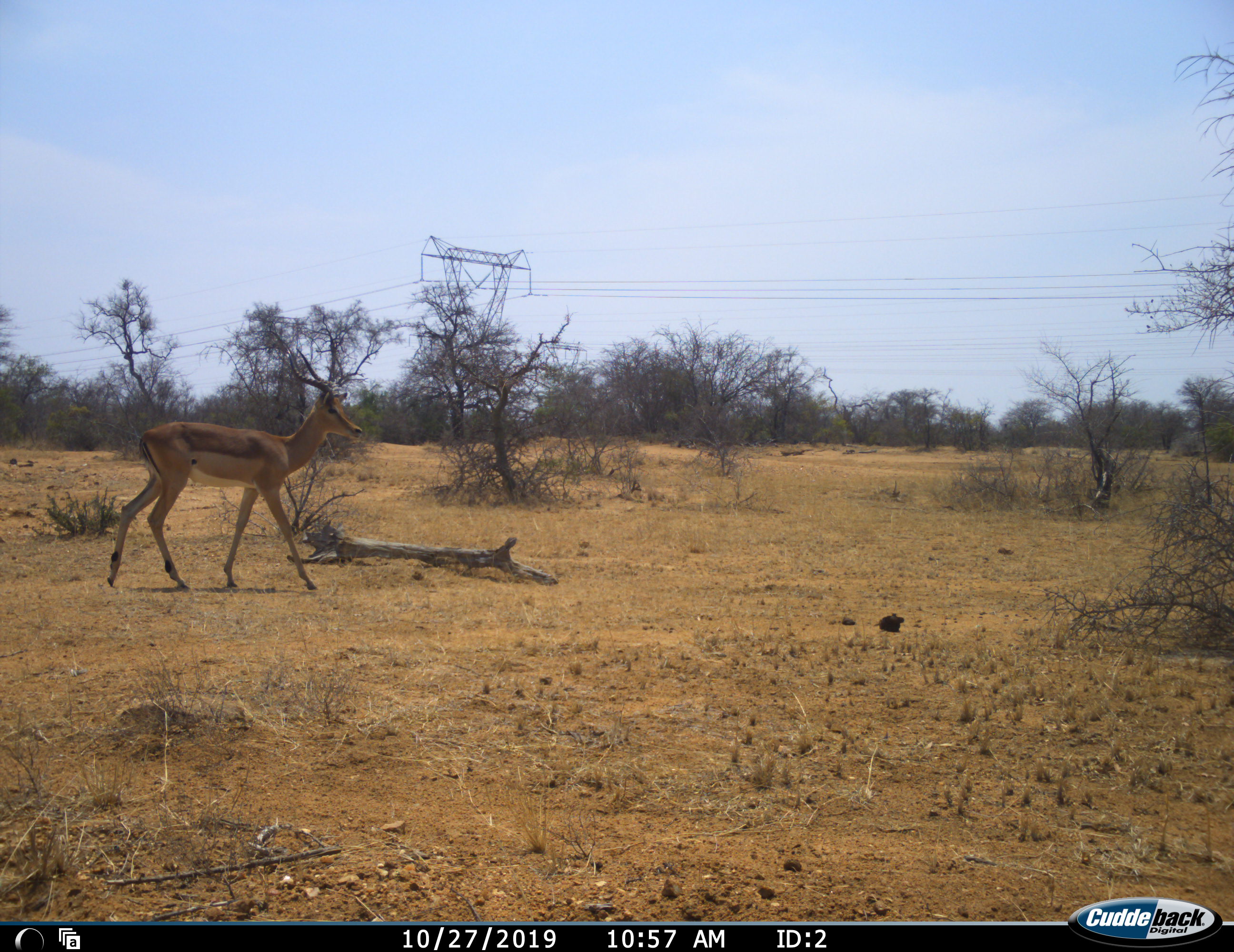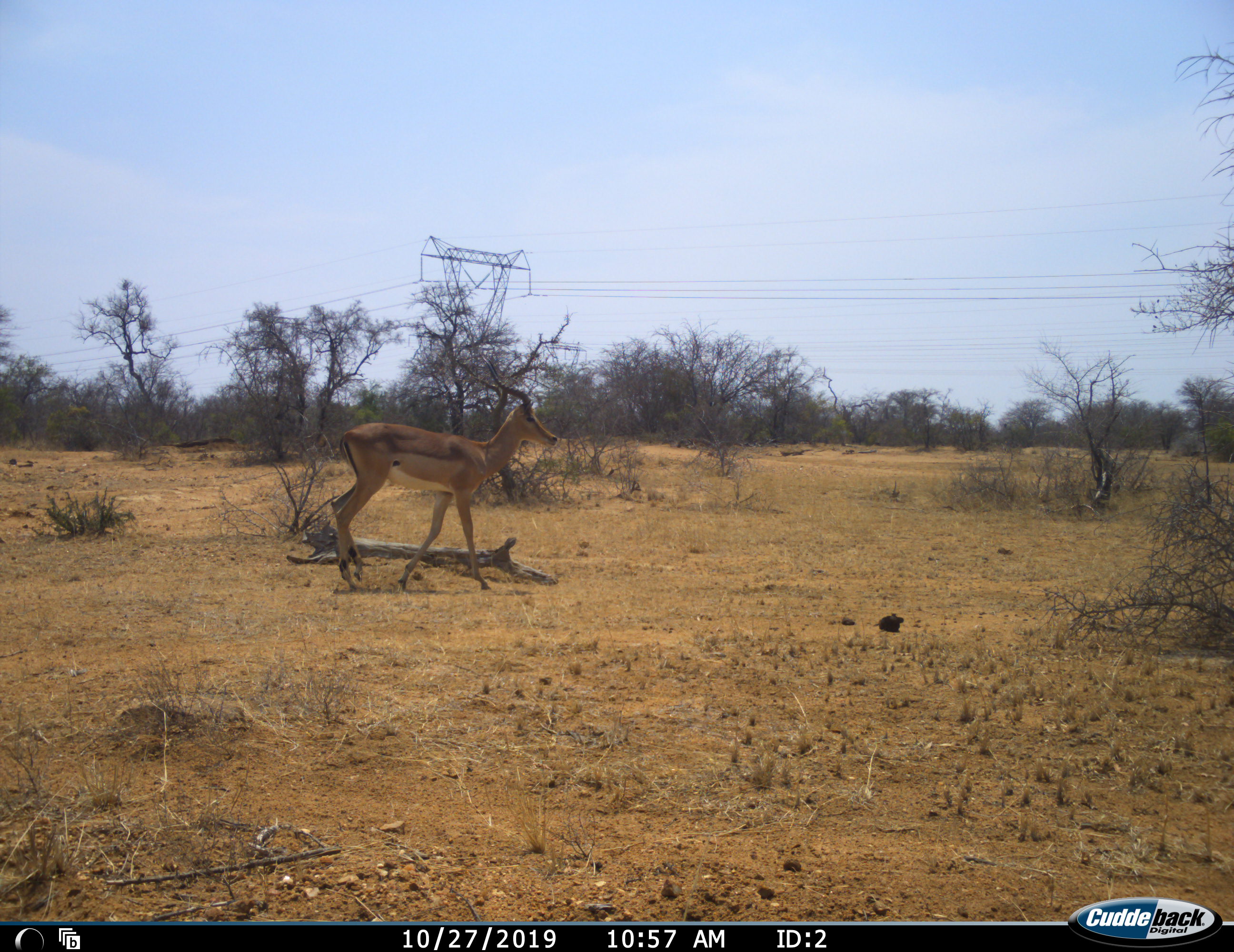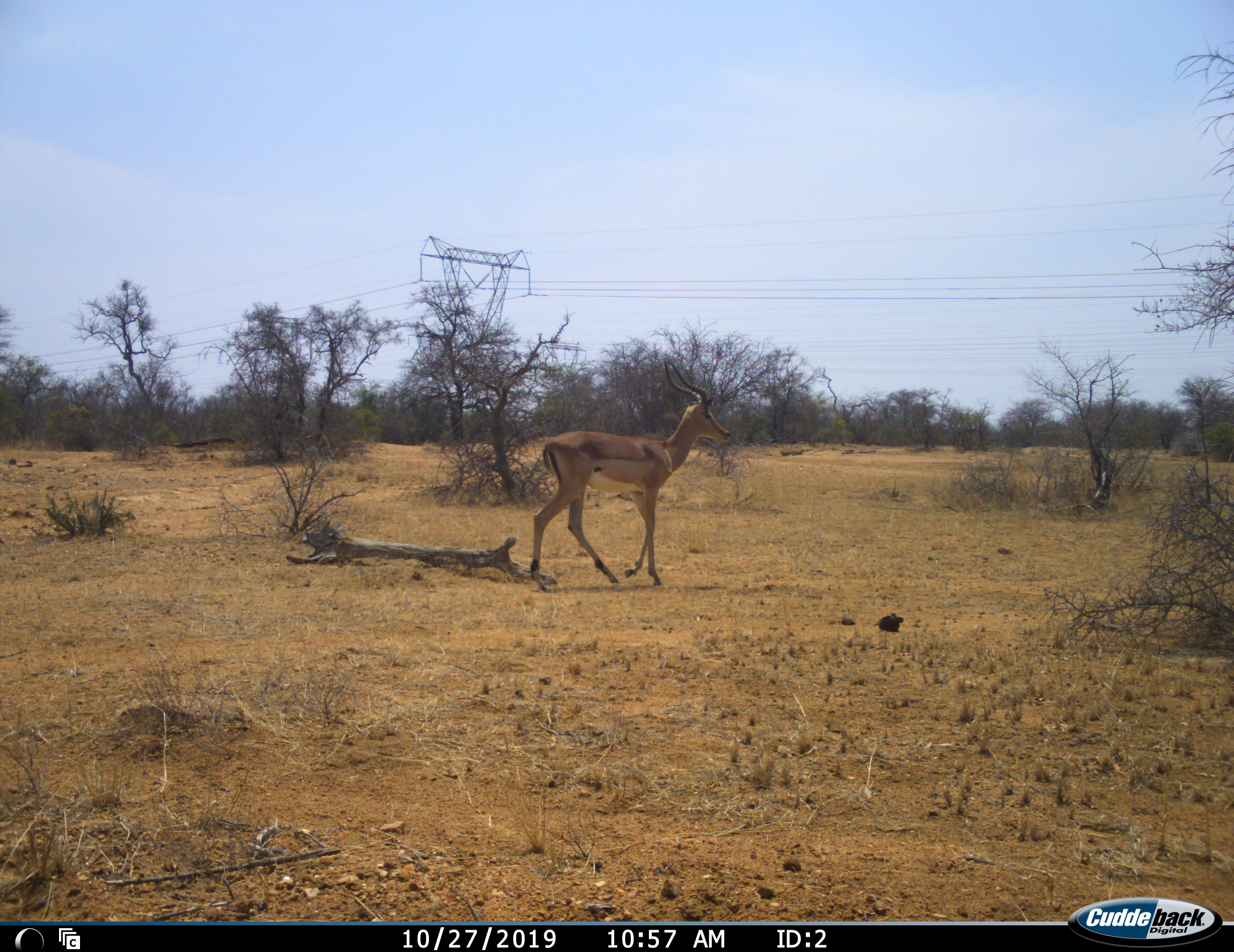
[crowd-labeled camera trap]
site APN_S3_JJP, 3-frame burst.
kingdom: Animalia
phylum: Chordata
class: Mammalia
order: Artiodactyla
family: Bovidae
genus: Aepyceros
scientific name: Aepyceros melampus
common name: impala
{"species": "impala (Aepyceros melampus)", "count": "1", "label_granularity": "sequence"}